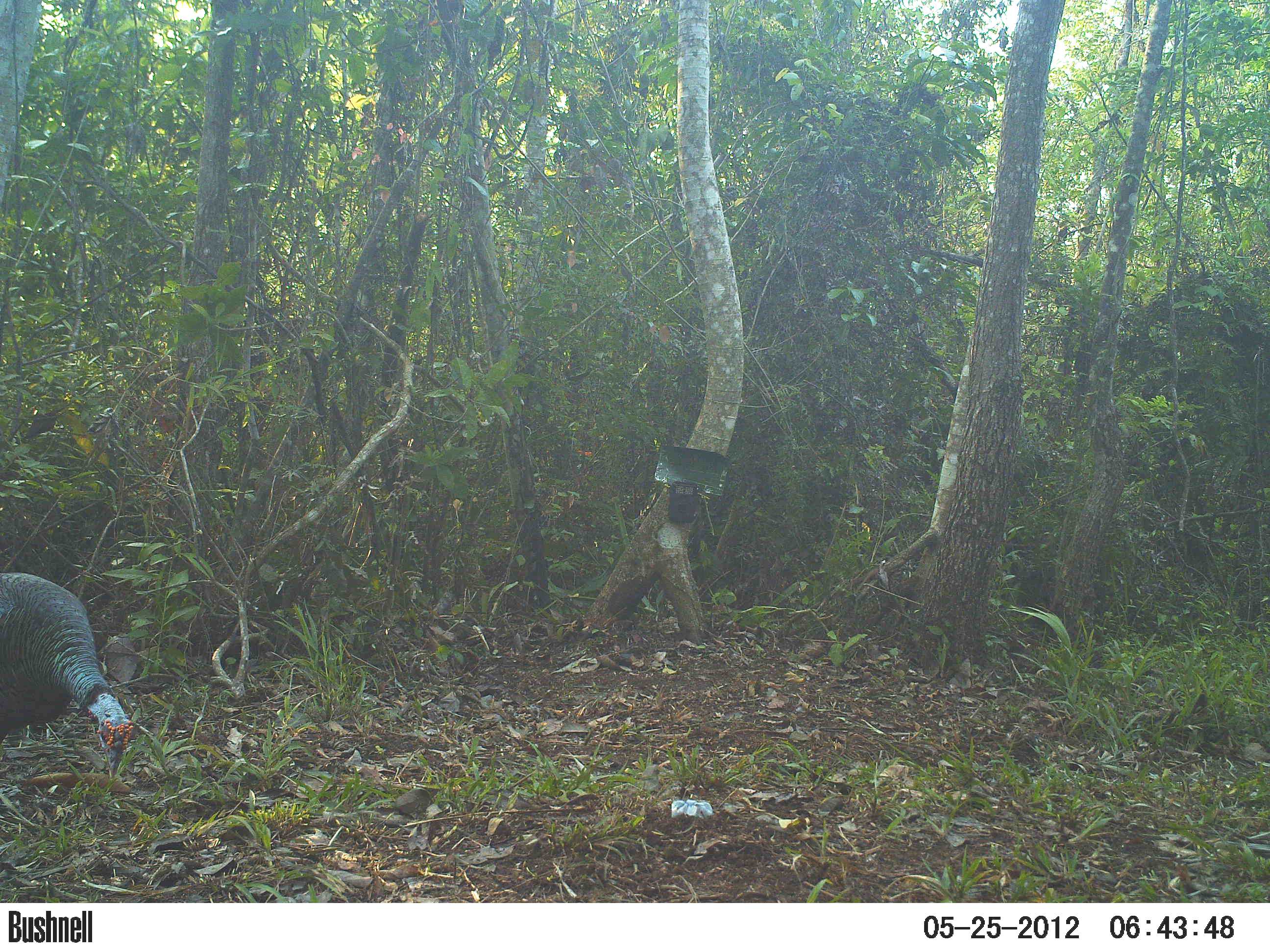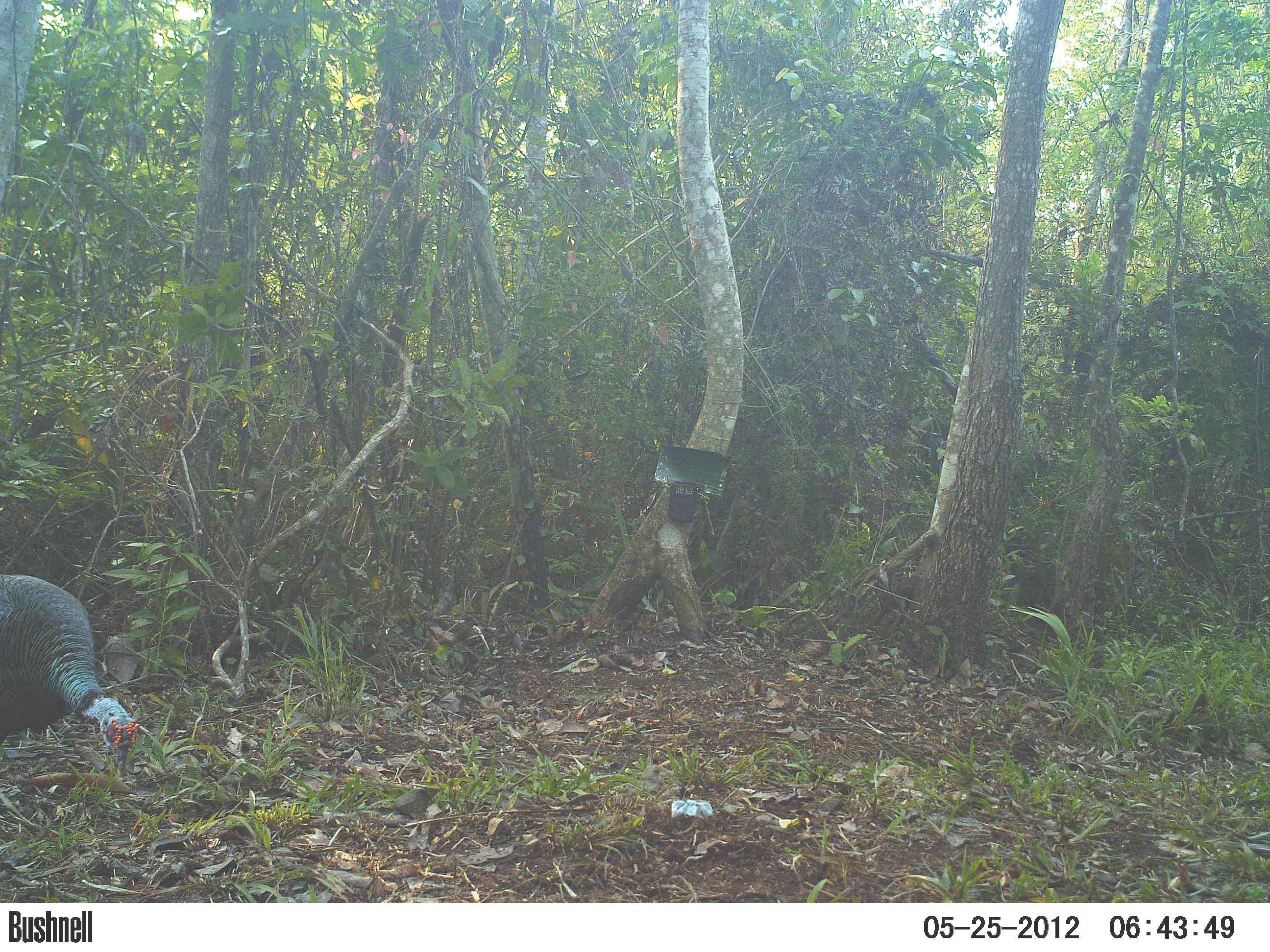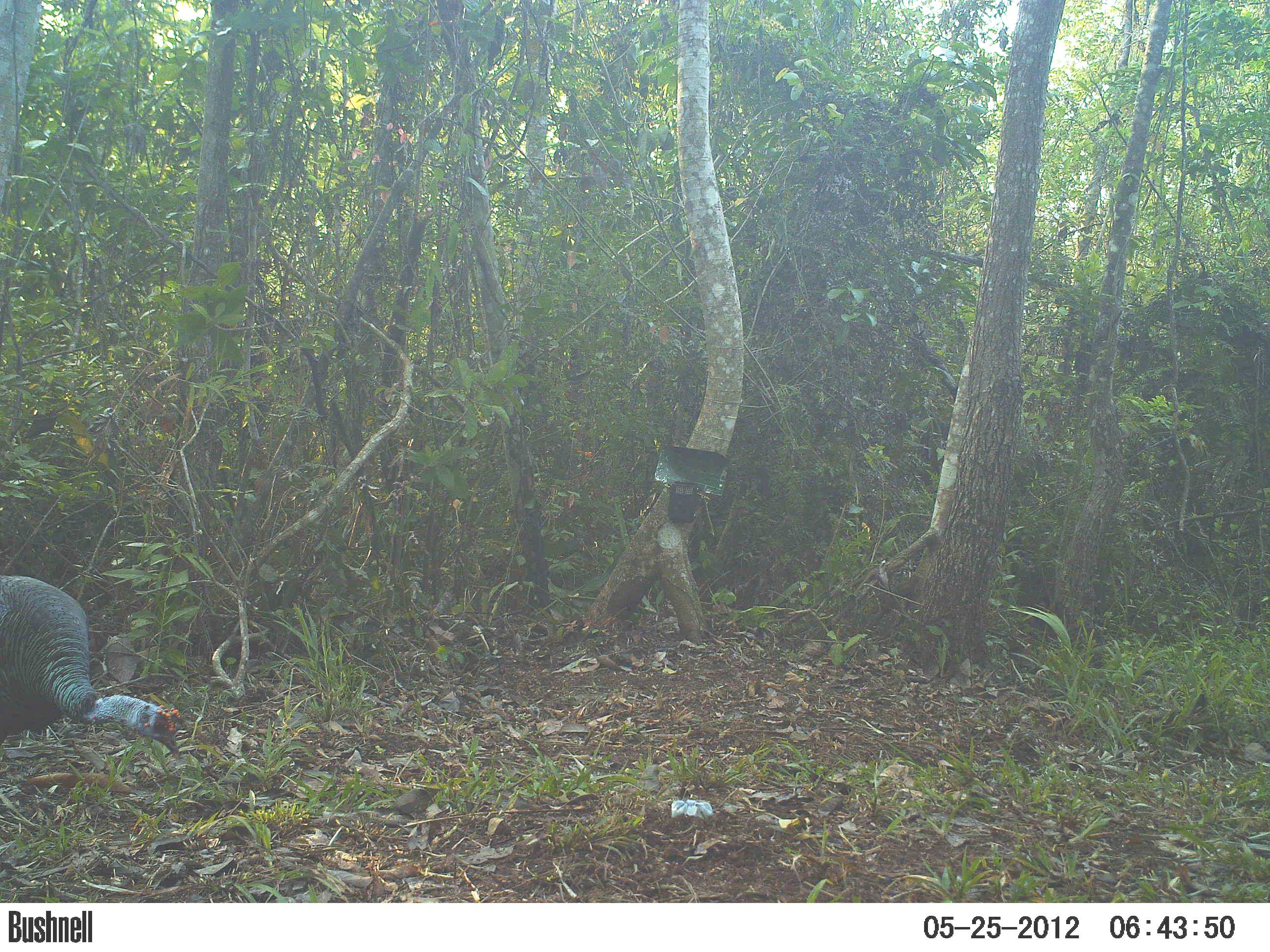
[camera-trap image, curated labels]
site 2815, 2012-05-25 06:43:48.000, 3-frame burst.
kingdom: Animalia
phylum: Chordata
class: Aves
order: Galliformes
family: Phasianidae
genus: Meleagris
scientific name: Meleagris ocellata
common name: ocellated turkey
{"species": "Meleagris ocellata (ocellated turkey)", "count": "1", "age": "adult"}